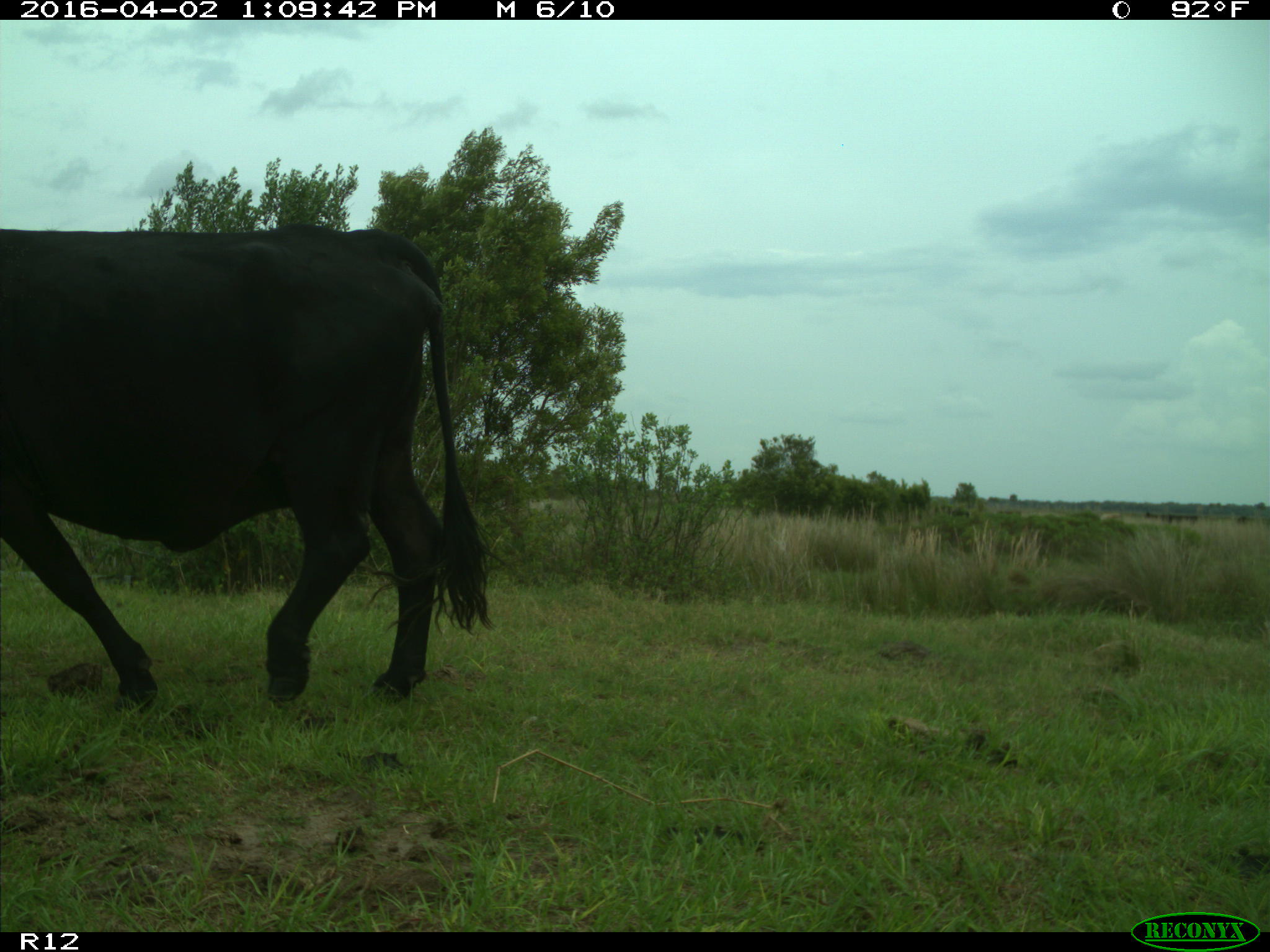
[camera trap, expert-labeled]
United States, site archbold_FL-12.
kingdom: Animalia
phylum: Chordata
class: Mammalia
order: Artiodactyla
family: Bovidae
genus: Bos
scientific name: Bos taurus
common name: domestic cow